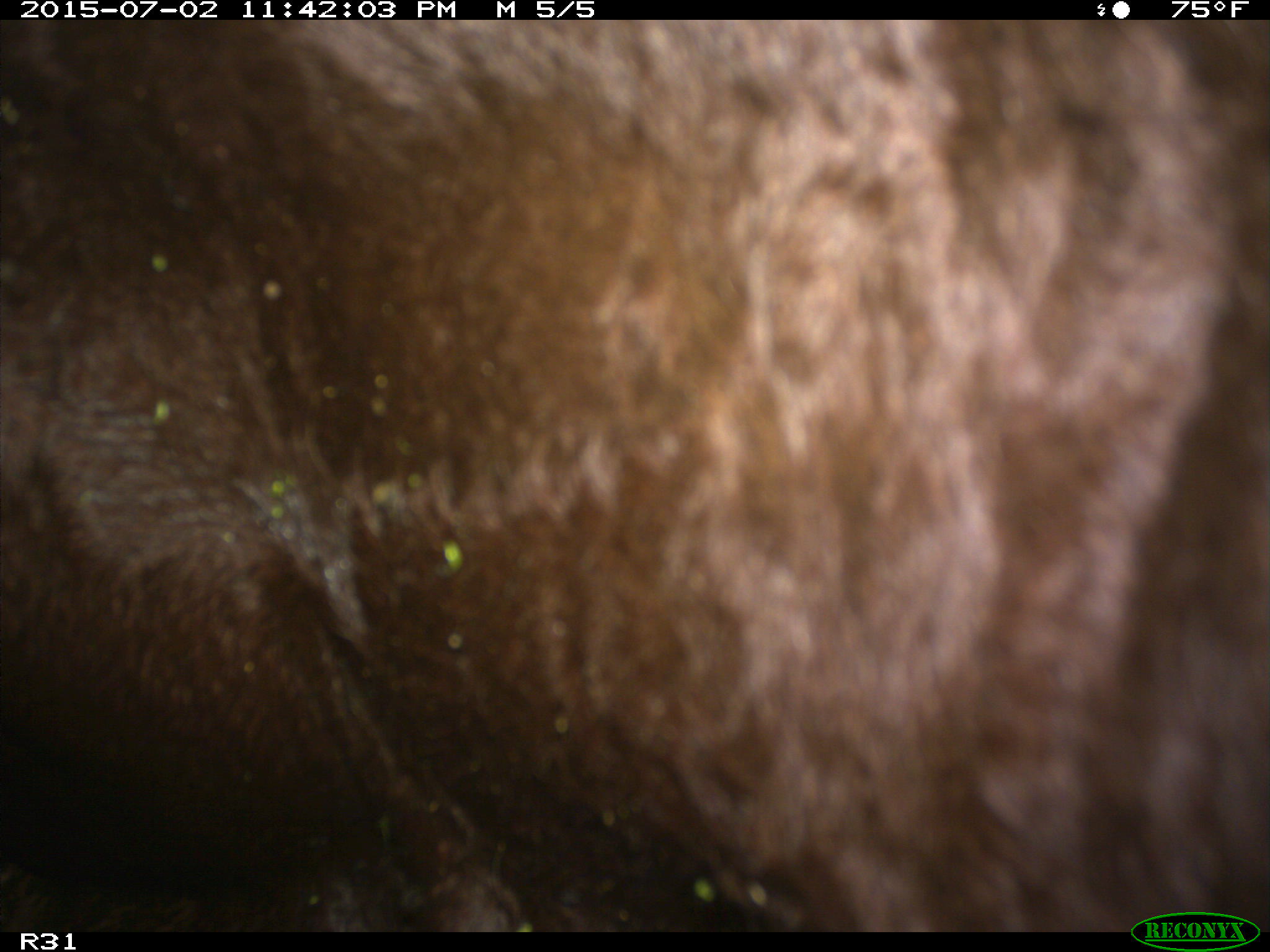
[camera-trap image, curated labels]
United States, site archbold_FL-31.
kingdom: Animalia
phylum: Chordata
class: Mammalia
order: Artiodactyla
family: Bovidae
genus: Bos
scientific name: Bos taurus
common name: domestic cow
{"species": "Bos taurus (domestic cow)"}